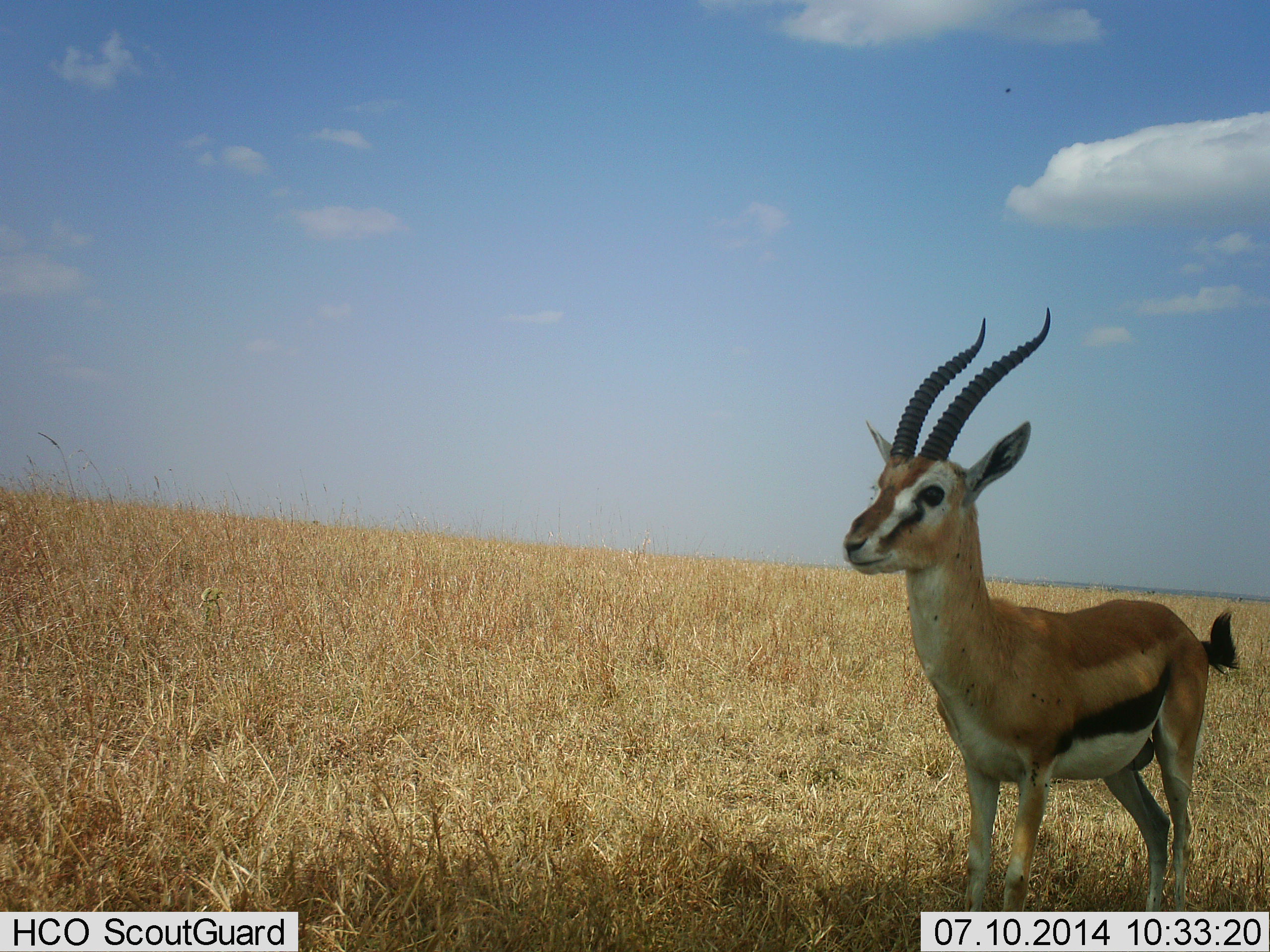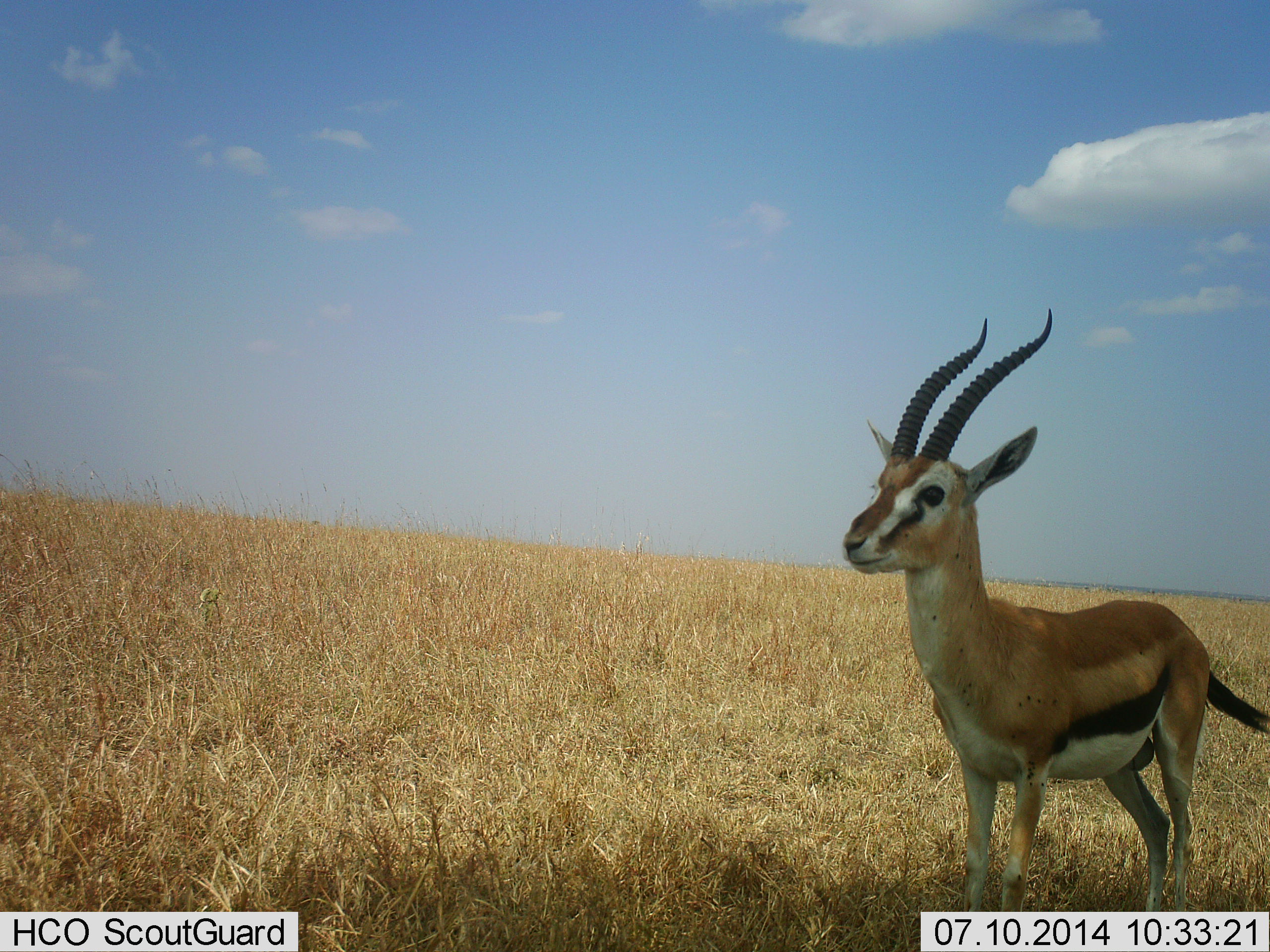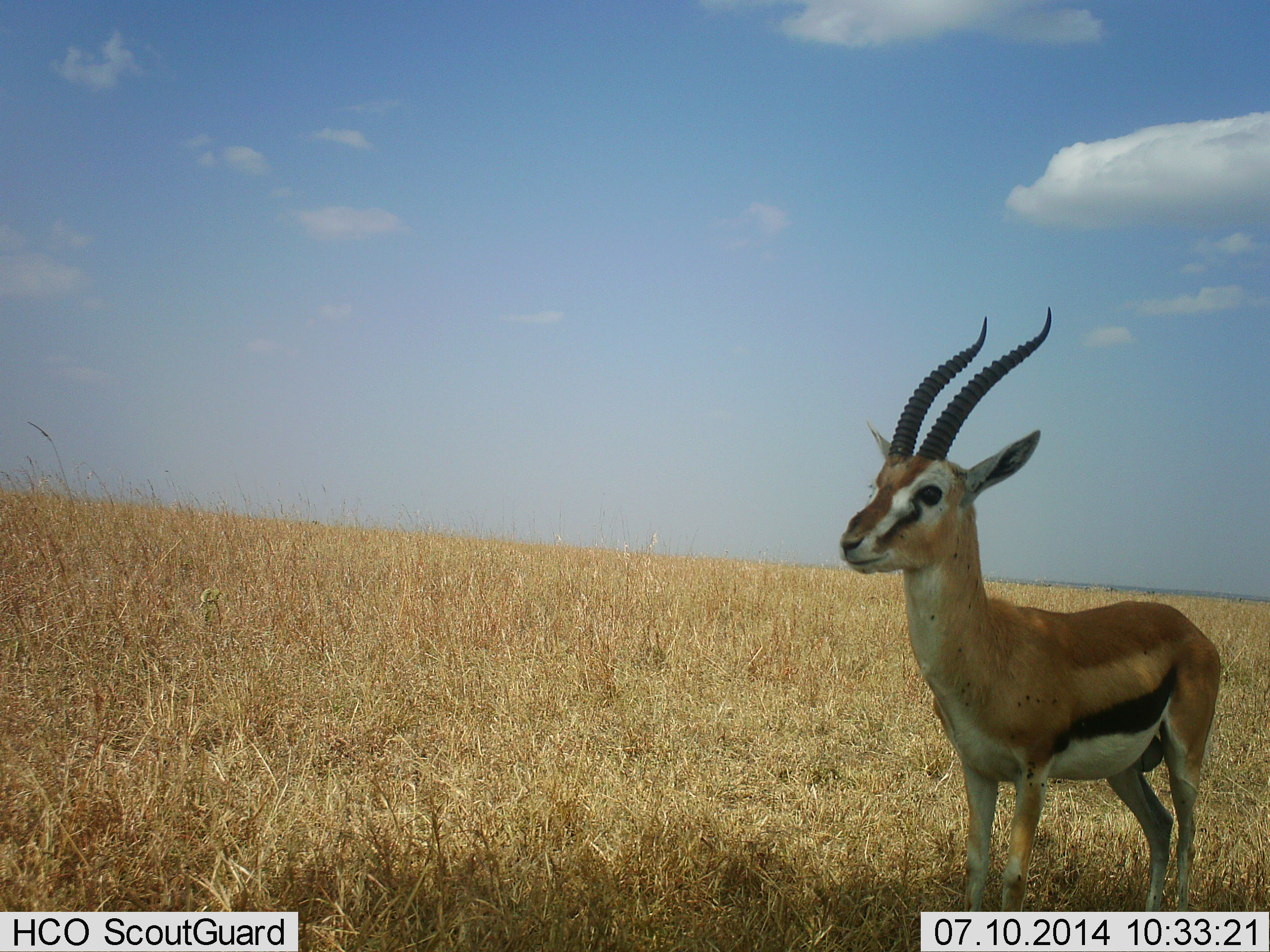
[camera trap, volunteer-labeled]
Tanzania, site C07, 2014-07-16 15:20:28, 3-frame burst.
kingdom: Animalia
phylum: Chordata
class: Mammalia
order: Artiodactyla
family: Bovidae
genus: Eudorcas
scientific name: Eudorcas thomsonii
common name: thomson's gazelle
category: gazellethomsons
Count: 1.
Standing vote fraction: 100%.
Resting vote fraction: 0%.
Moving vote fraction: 0%.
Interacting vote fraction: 0%.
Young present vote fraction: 0%.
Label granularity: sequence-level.